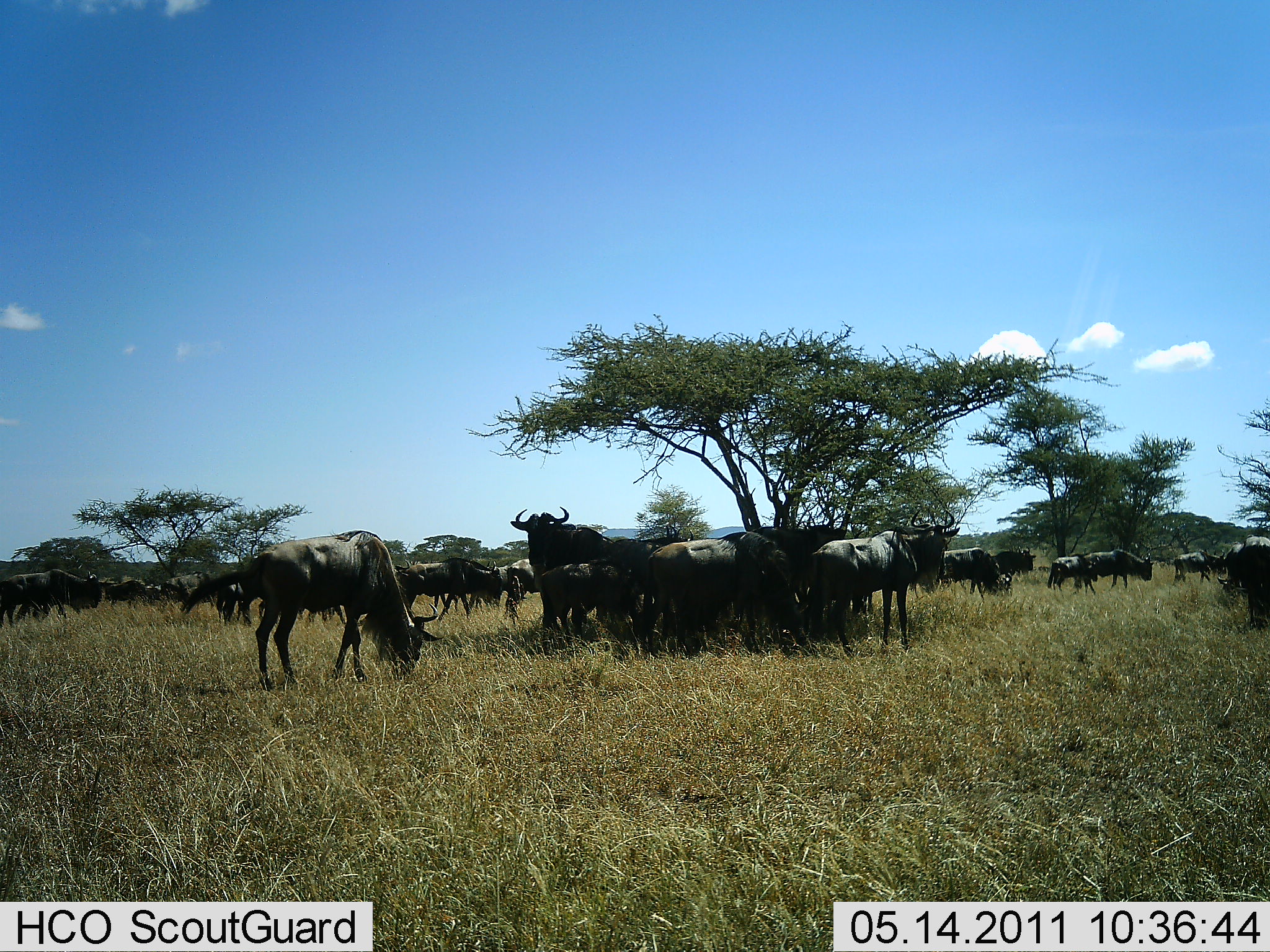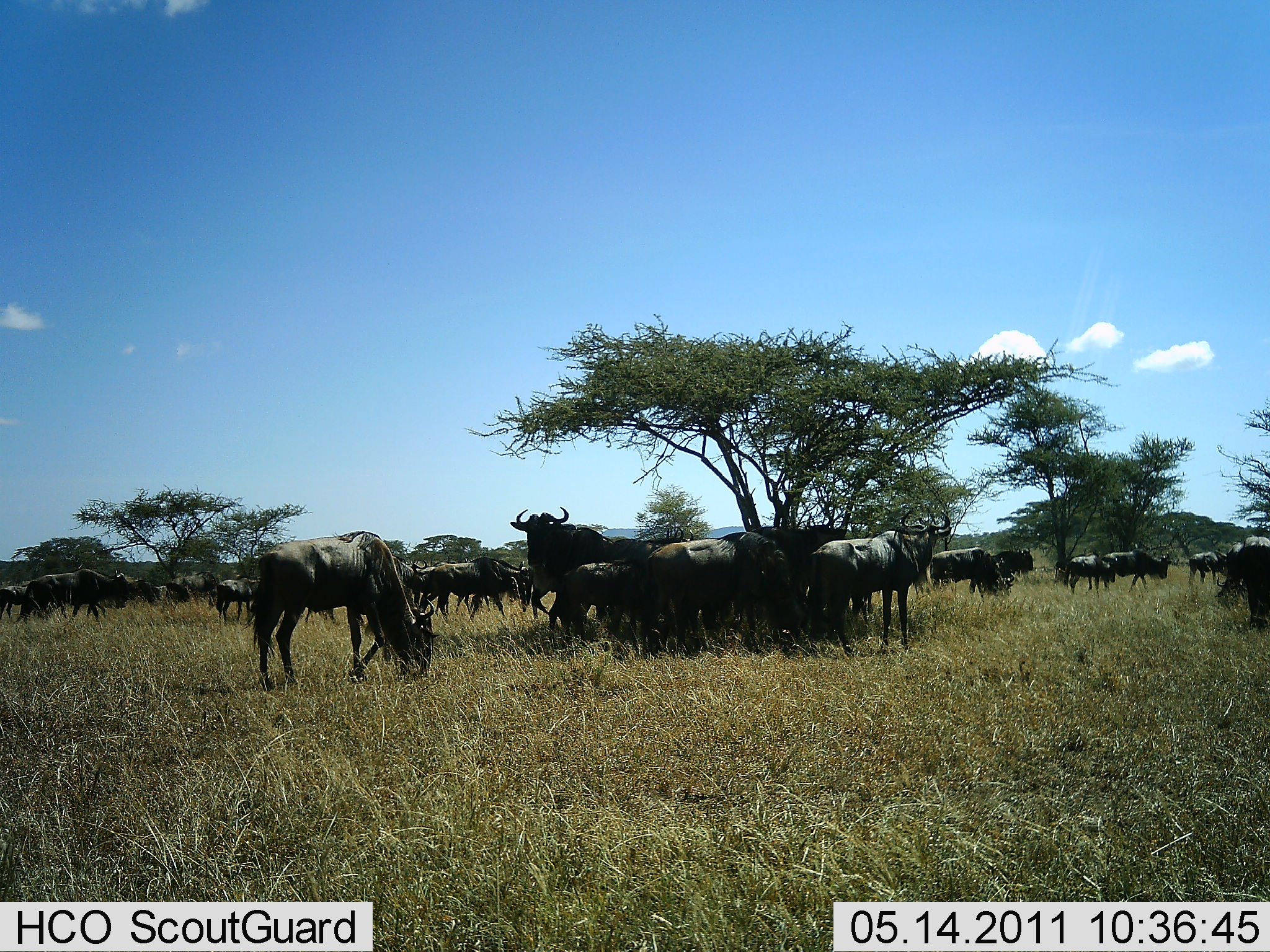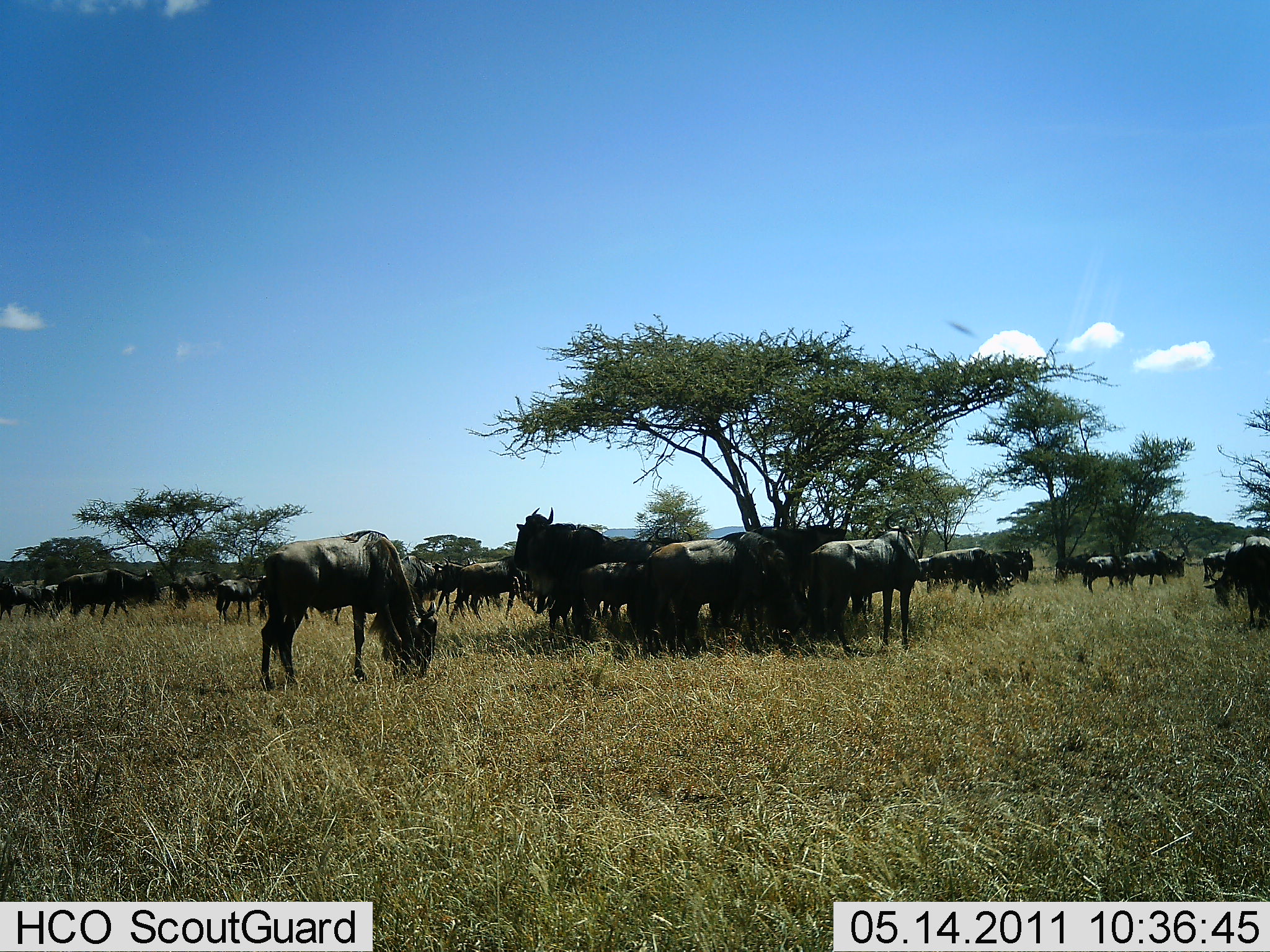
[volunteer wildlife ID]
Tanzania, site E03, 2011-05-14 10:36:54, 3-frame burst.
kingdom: Animalia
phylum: Chordata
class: Mammalia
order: Artiodactyla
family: Bovidae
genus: Connochaetes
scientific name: Connochaetes taurinus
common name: blue wildebeest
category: wildebeest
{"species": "wildebeest (blue wildebeest) (Connochaetes taurinus)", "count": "11-50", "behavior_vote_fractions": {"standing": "75%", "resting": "44%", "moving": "50%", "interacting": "6%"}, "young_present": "0%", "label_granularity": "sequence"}